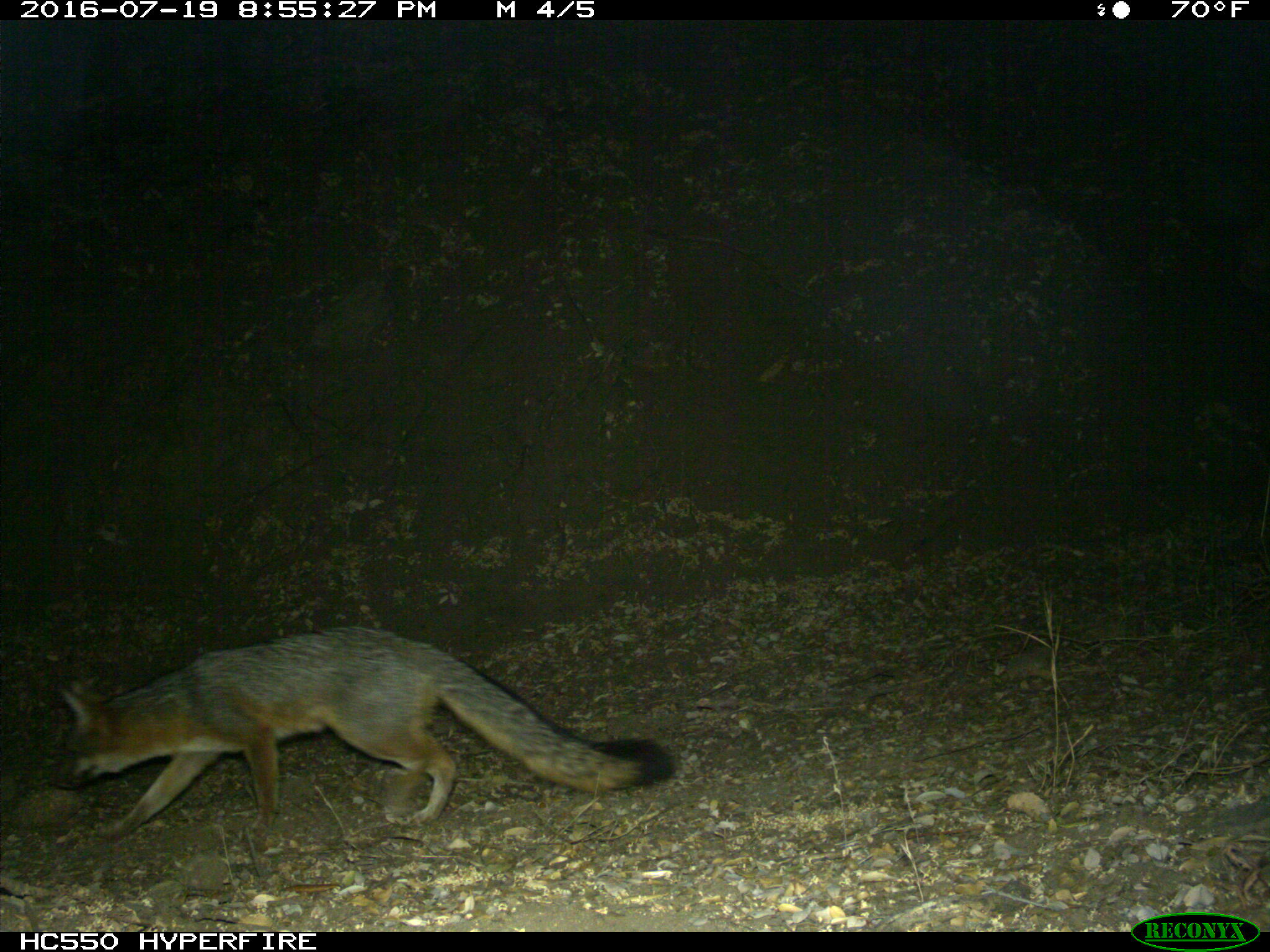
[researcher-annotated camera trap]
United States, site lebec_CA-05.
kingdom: Animalia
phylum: Chordata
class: Mammalia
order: Carnivora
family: Canidae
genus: Urocyon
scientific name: Urocyon cinereoargenteus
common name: gray fox